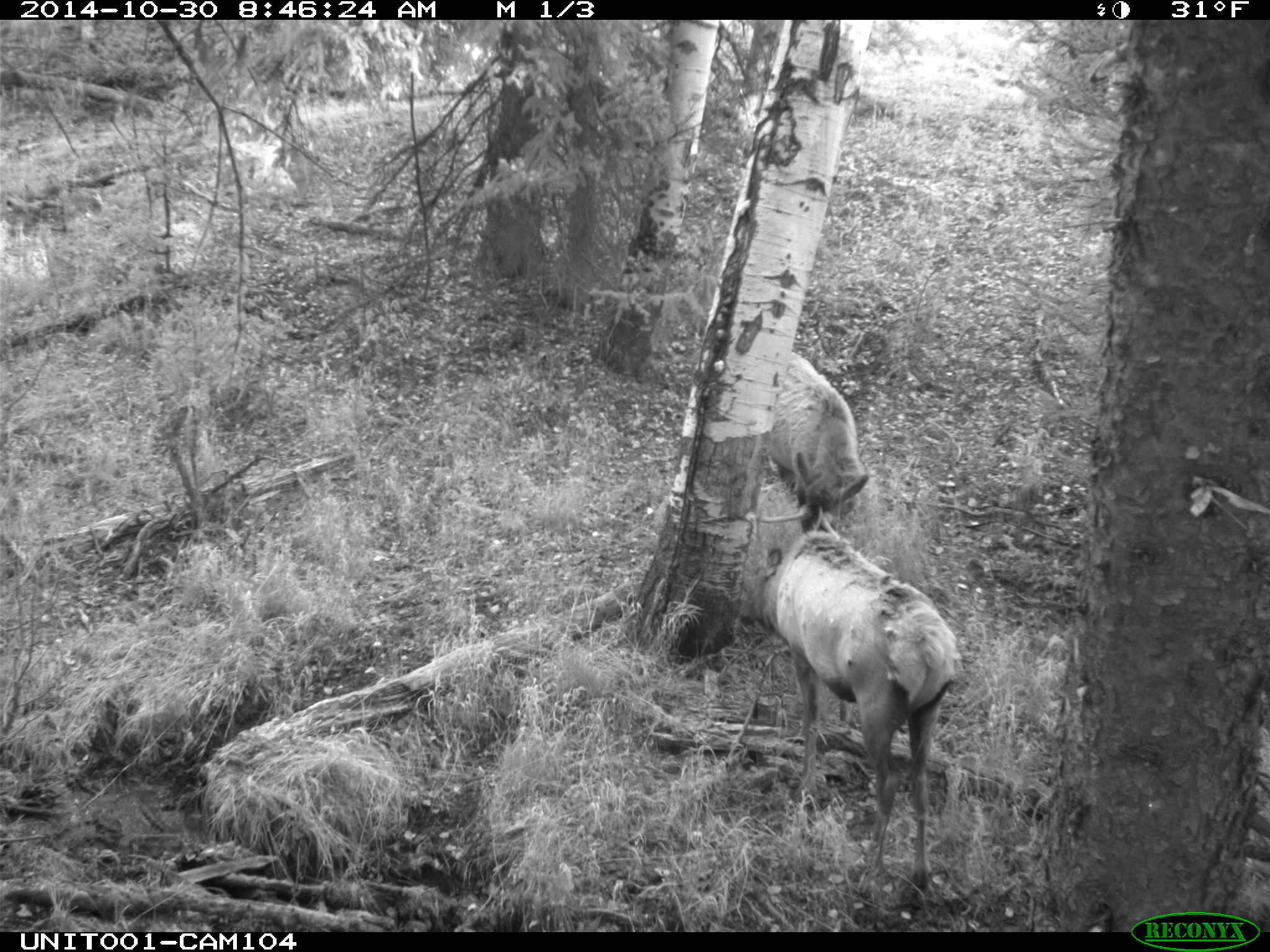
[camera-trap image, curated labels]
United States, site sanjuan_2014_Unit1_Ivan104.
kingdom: Animalia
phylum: Chordata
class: Mammalia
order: Artiodactyla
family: Cervidae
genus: Cervus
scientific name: Cervus elaphus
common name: red deer